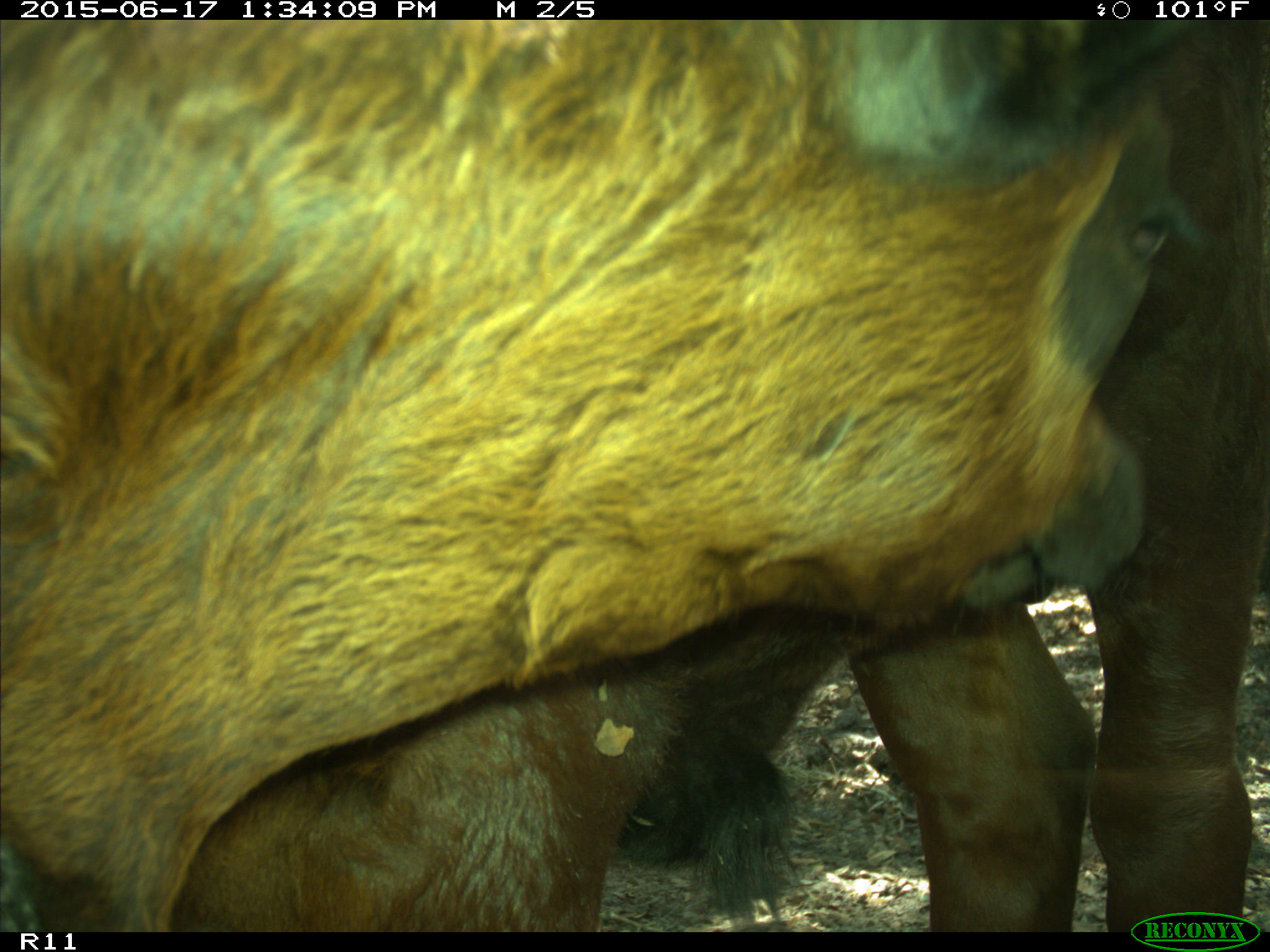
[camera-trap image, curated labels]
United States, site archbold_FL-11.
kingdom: Animalia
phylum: Chordata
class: Mammalia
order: Artiodactyla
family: Bovidae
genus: Bos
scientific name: Bos taurus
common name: domestic cow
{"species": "Bos taurus (domestic cow)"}